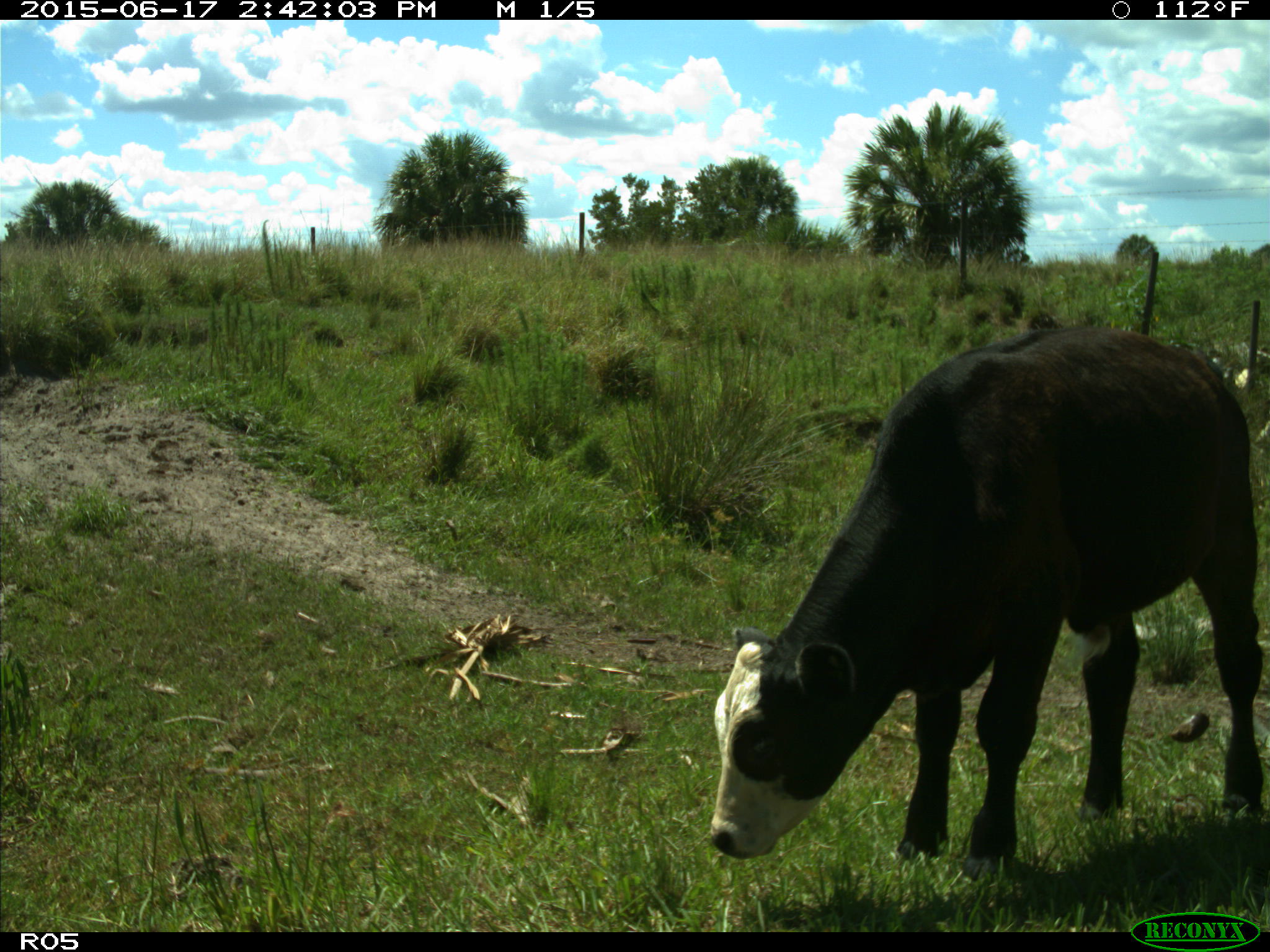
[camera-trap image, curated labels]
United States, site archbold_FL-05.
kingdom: Animalia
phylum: Chordata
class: Mammalia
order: Artiodactyla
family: Bovidae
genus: Bos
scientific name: Bos taurus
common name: domestic cow